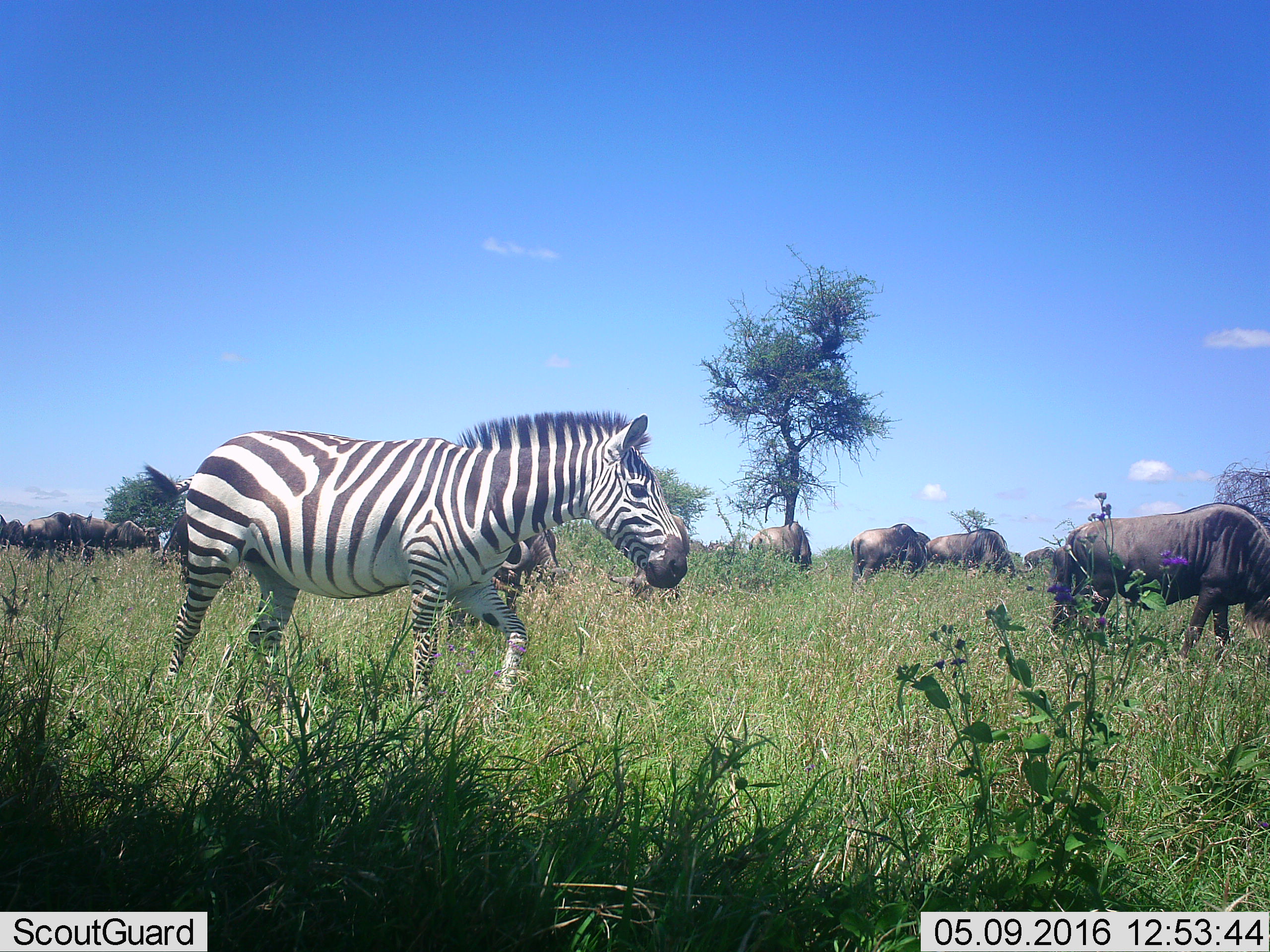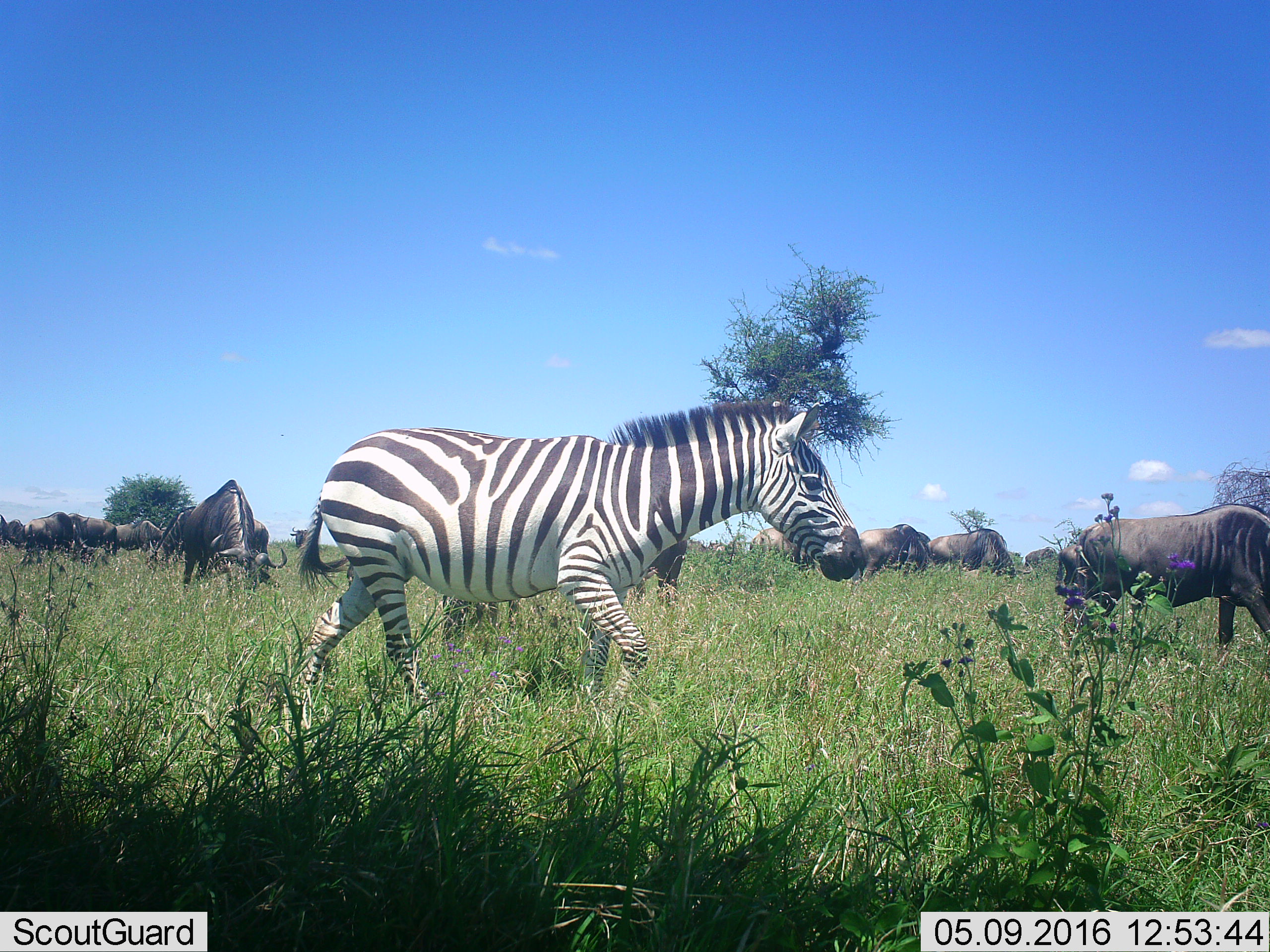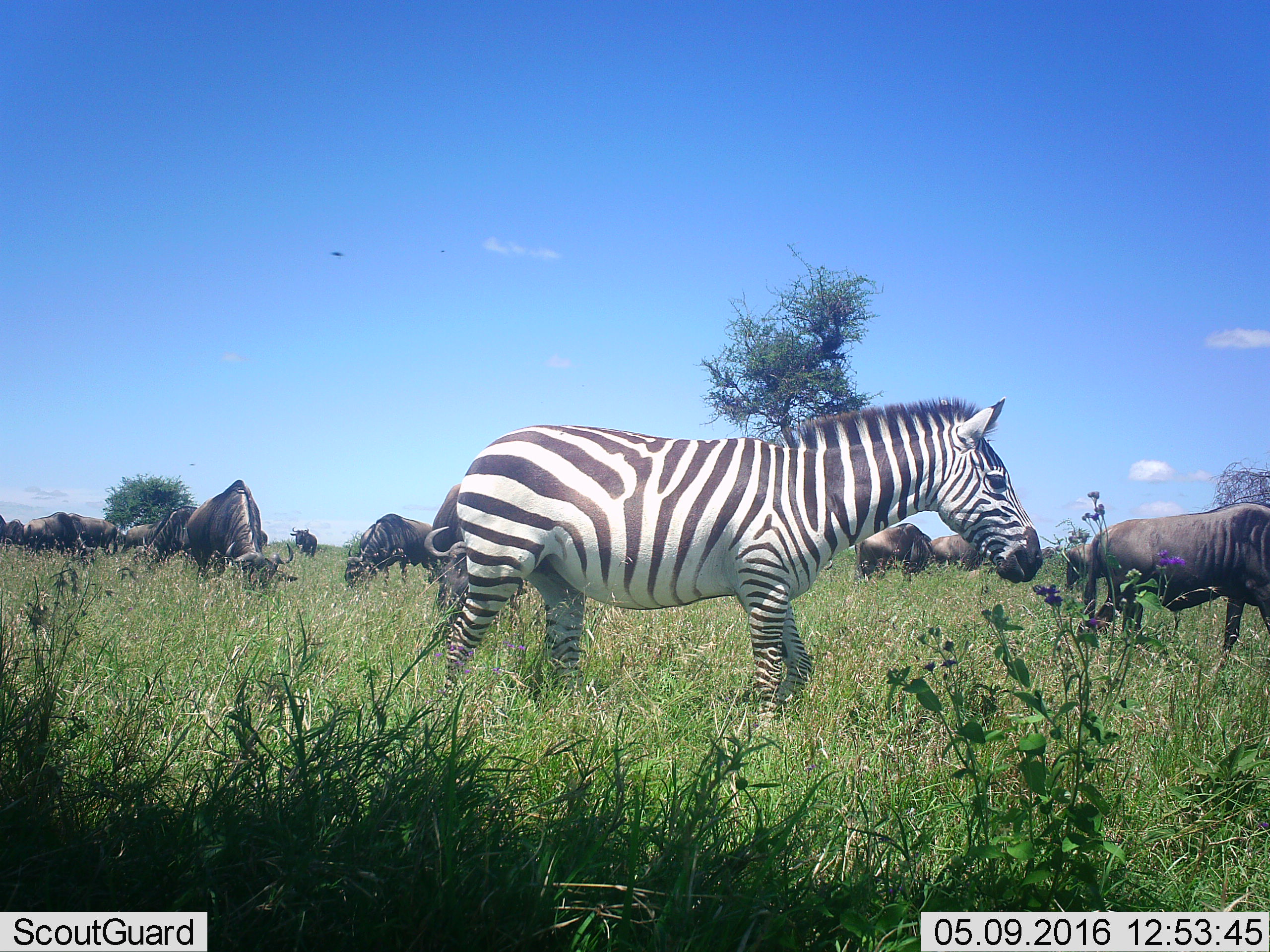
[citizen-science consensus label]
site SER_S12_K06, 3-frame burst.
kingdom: Animalia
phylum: Chordata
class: Mammalia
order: Artiodactyla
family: Bovidae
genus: Connochaetes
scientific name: Connochaetes taurinus taurinus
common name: blue wildebeest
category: wildebeestblue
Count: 11-50.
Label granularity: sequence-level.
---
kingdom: Animalia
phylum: Chordata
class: Mammalia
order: Perissodactyla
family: Equidae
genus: Equus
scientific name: Equus quagga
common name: plains zebra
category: zebraplains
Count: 1.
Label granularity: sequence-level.